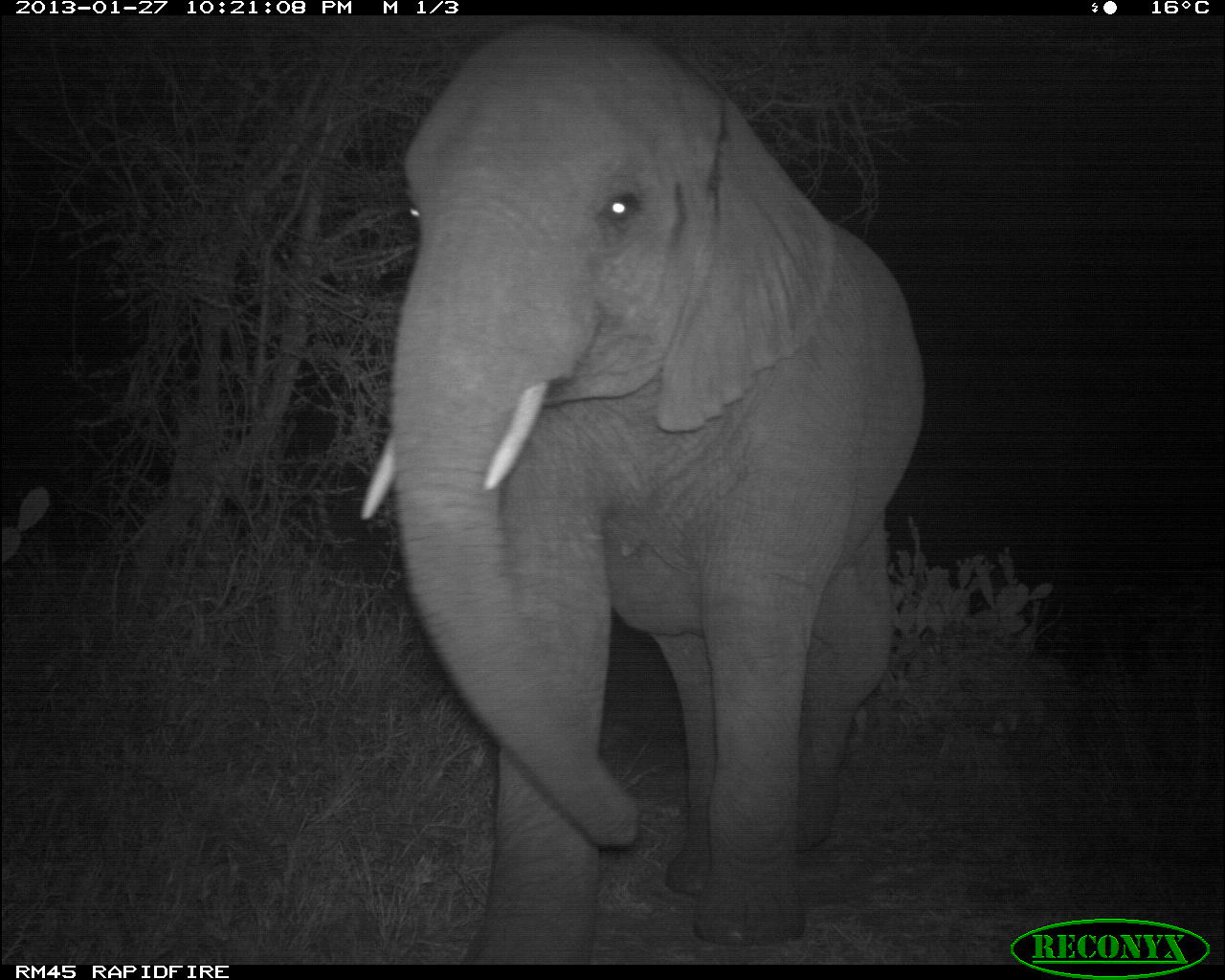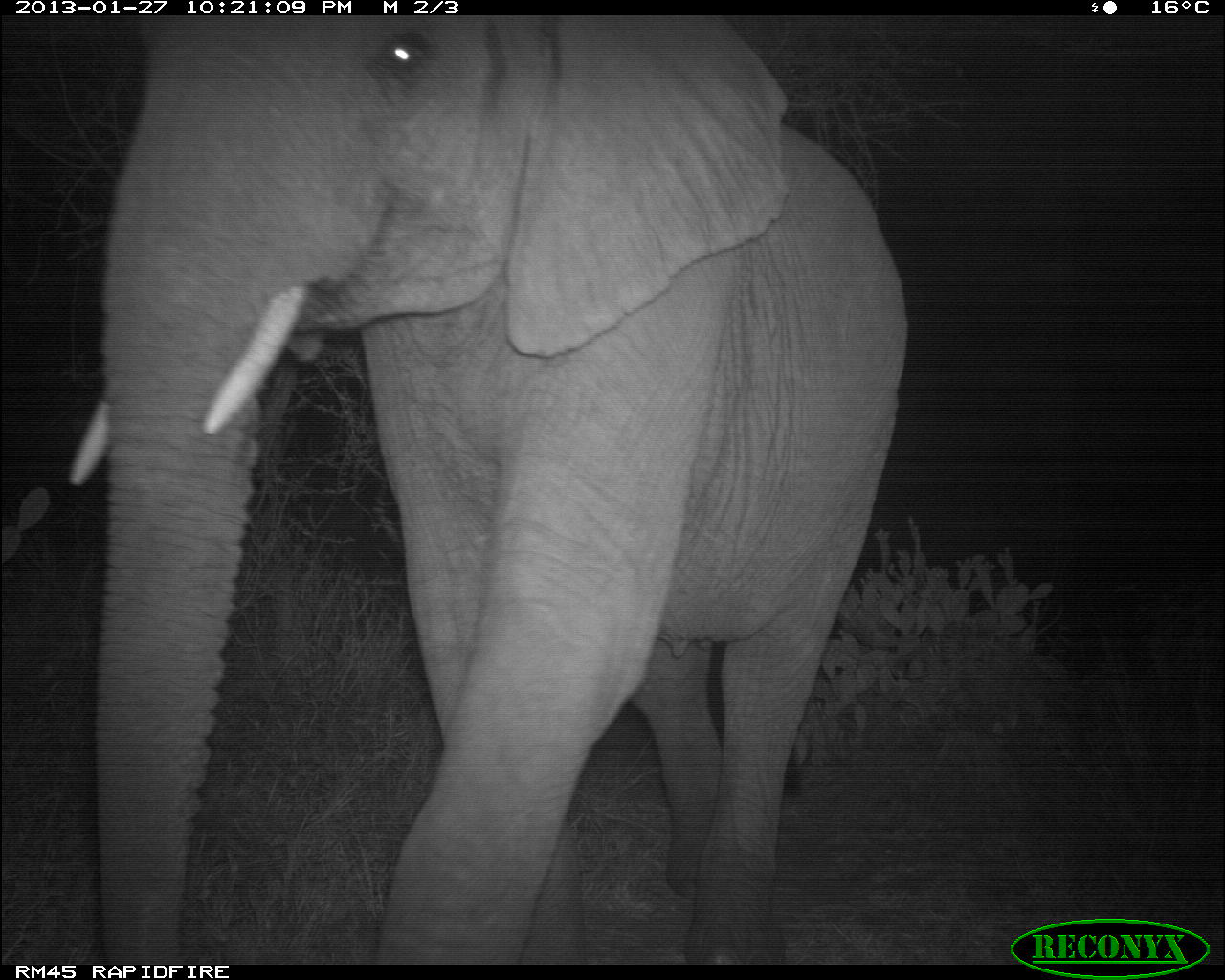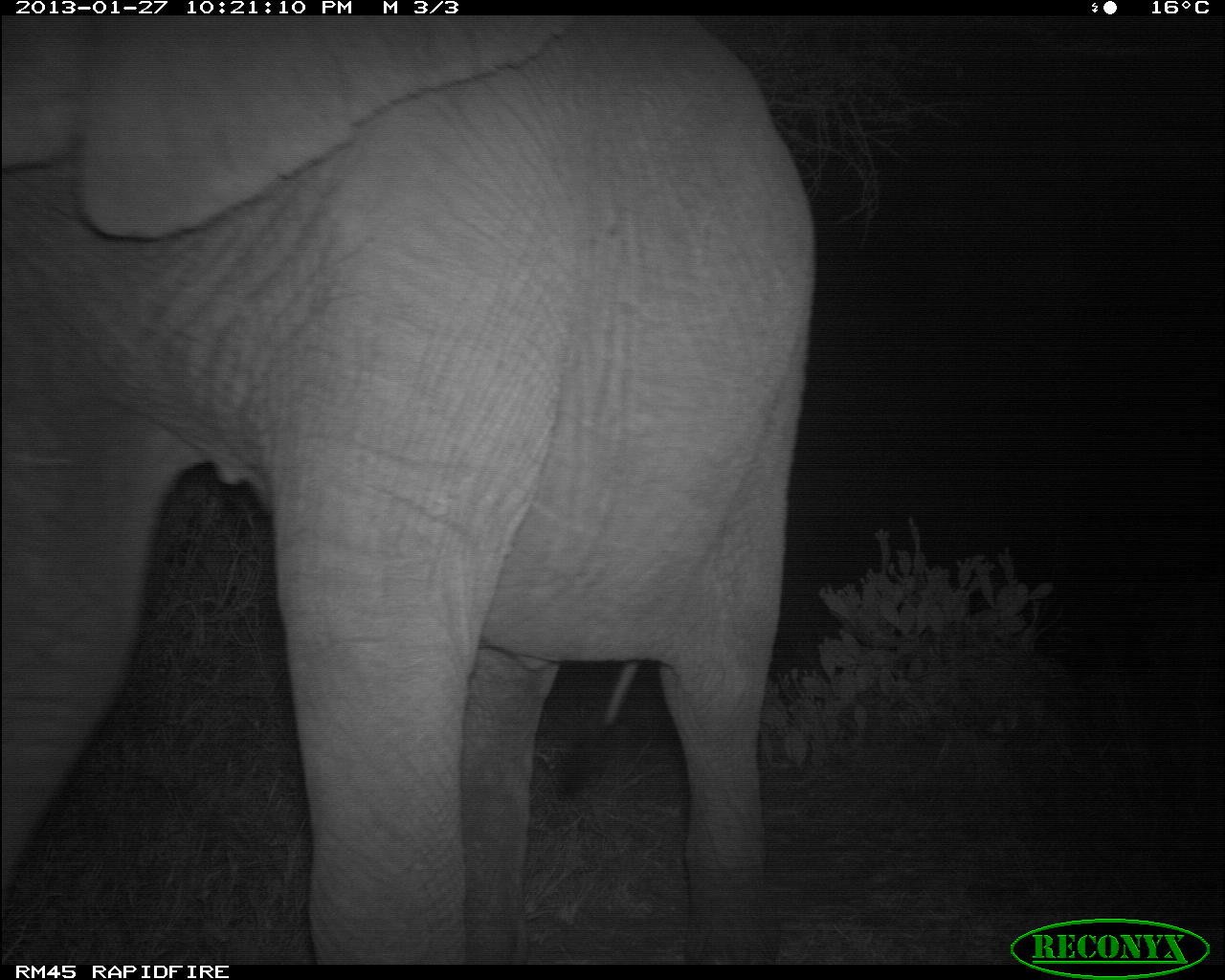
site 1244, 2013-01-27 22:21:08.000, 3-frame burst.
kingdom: Animalia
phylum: Chordata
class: Mammalia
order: Proboscidea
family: Elephantidae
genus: Loxodonta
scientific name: Loxodonta africana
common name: african bush elephant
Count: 1.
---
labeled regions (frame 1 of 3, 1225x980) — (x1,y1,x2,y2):
loxodonta africana: (358,16,922,963)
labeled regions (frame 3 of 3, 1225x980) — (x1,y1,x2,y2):
loxodonta africana: (1,9,819,962)